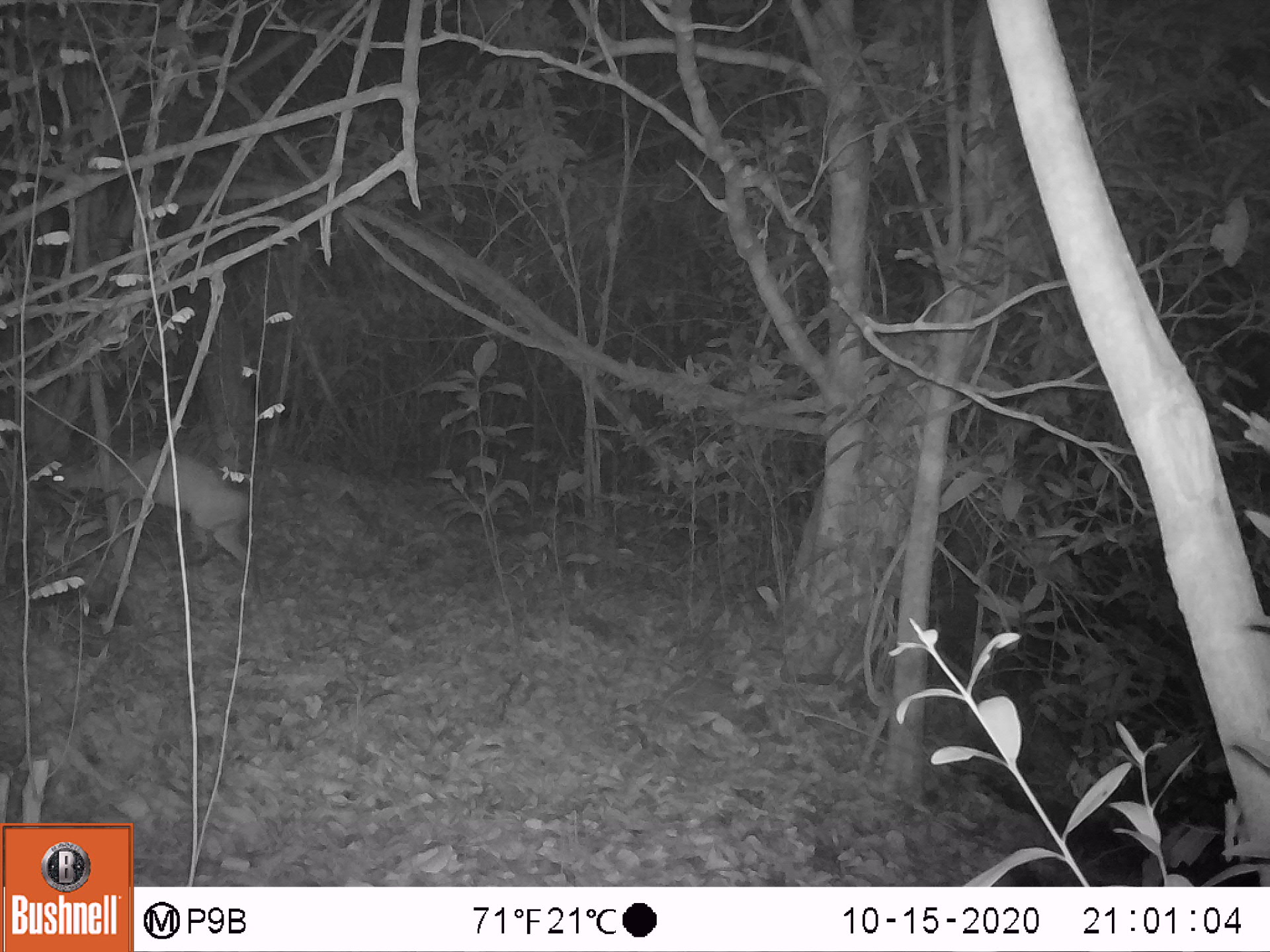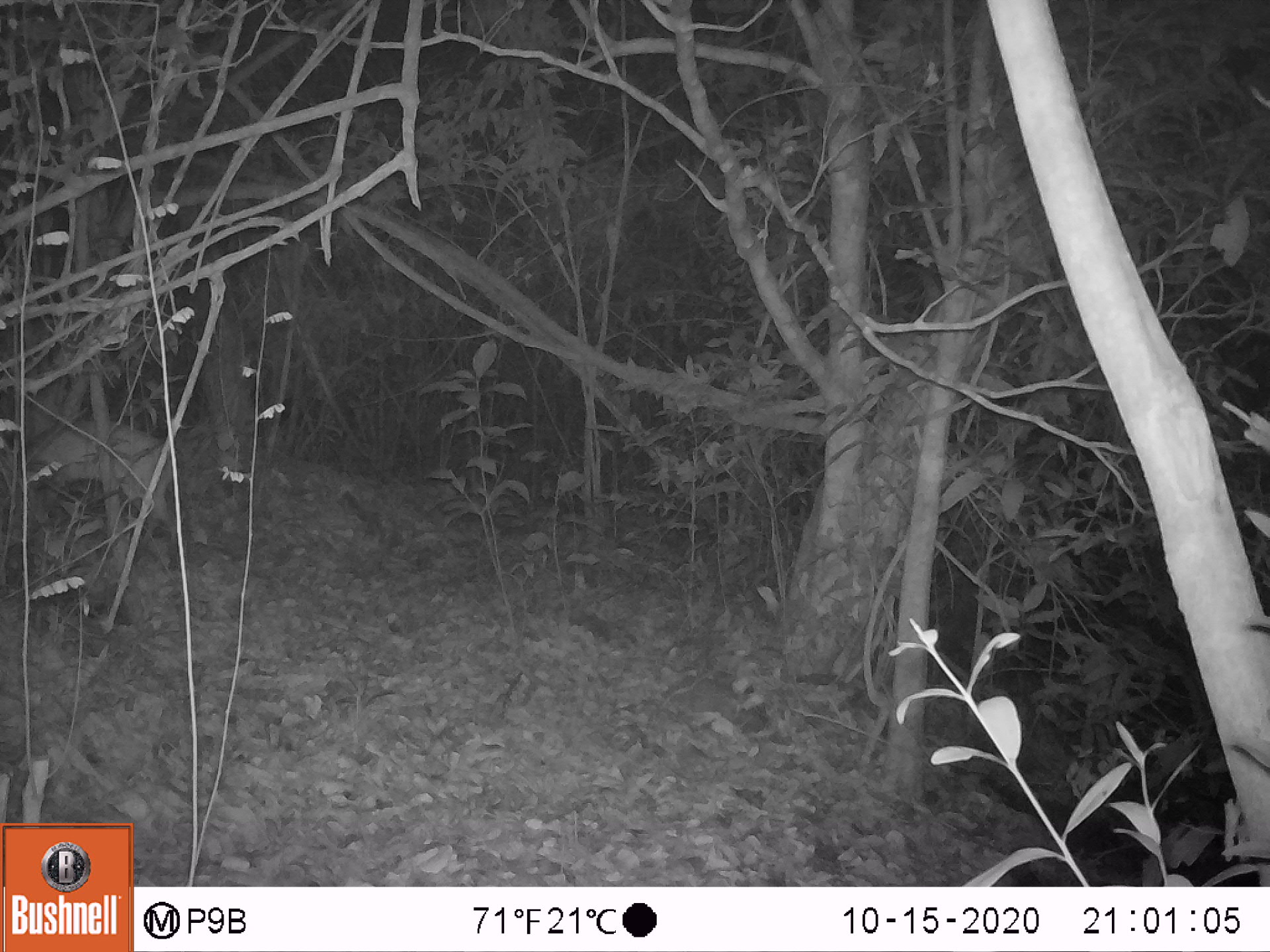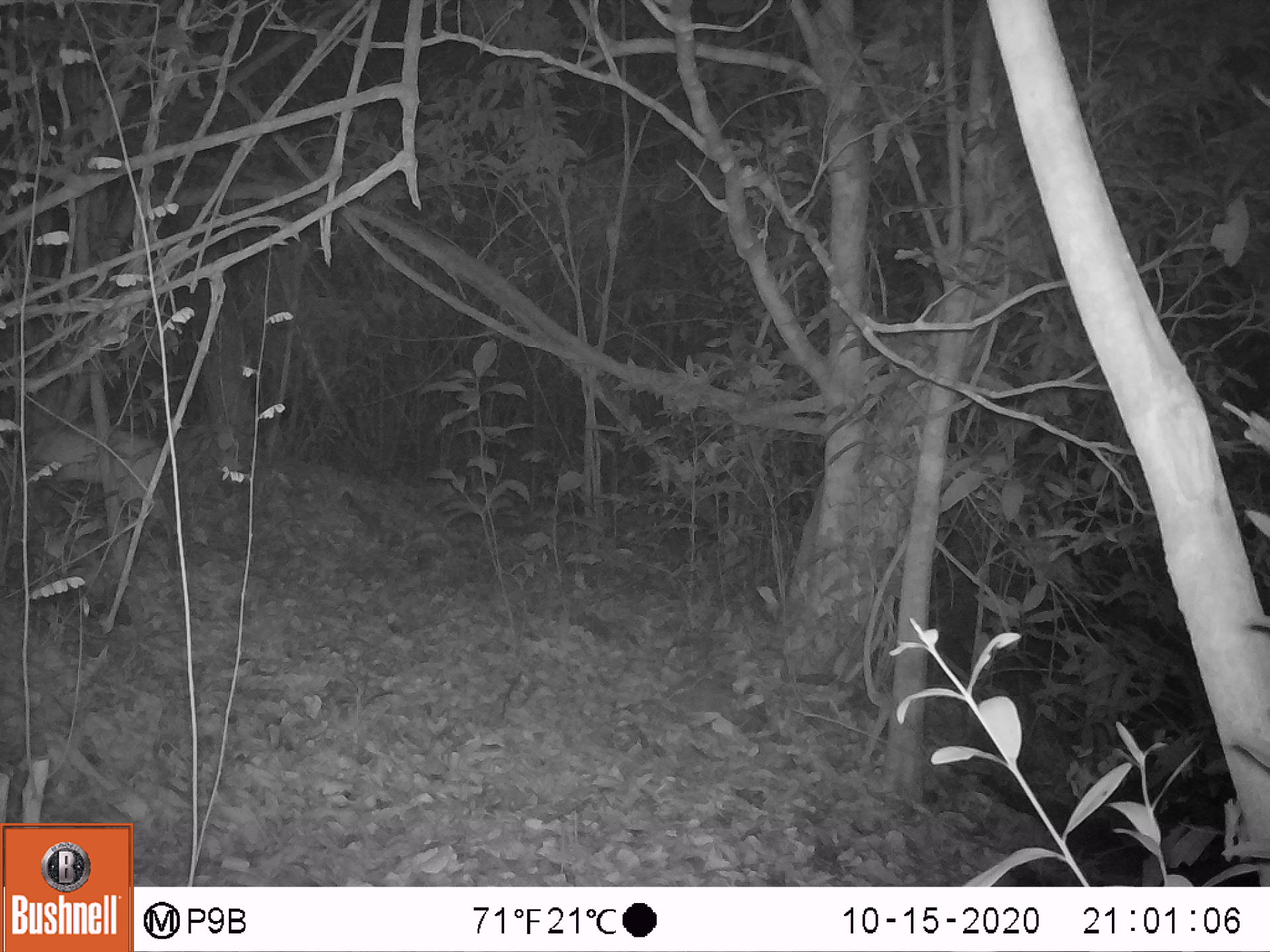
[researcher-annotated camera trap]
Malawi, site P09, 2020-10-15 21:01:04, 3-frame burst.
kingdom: Animalia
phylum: Chordata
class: Mammalia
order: Artiodactyla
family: Bovidae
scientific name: Antilopinae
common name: small antelope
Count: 1.